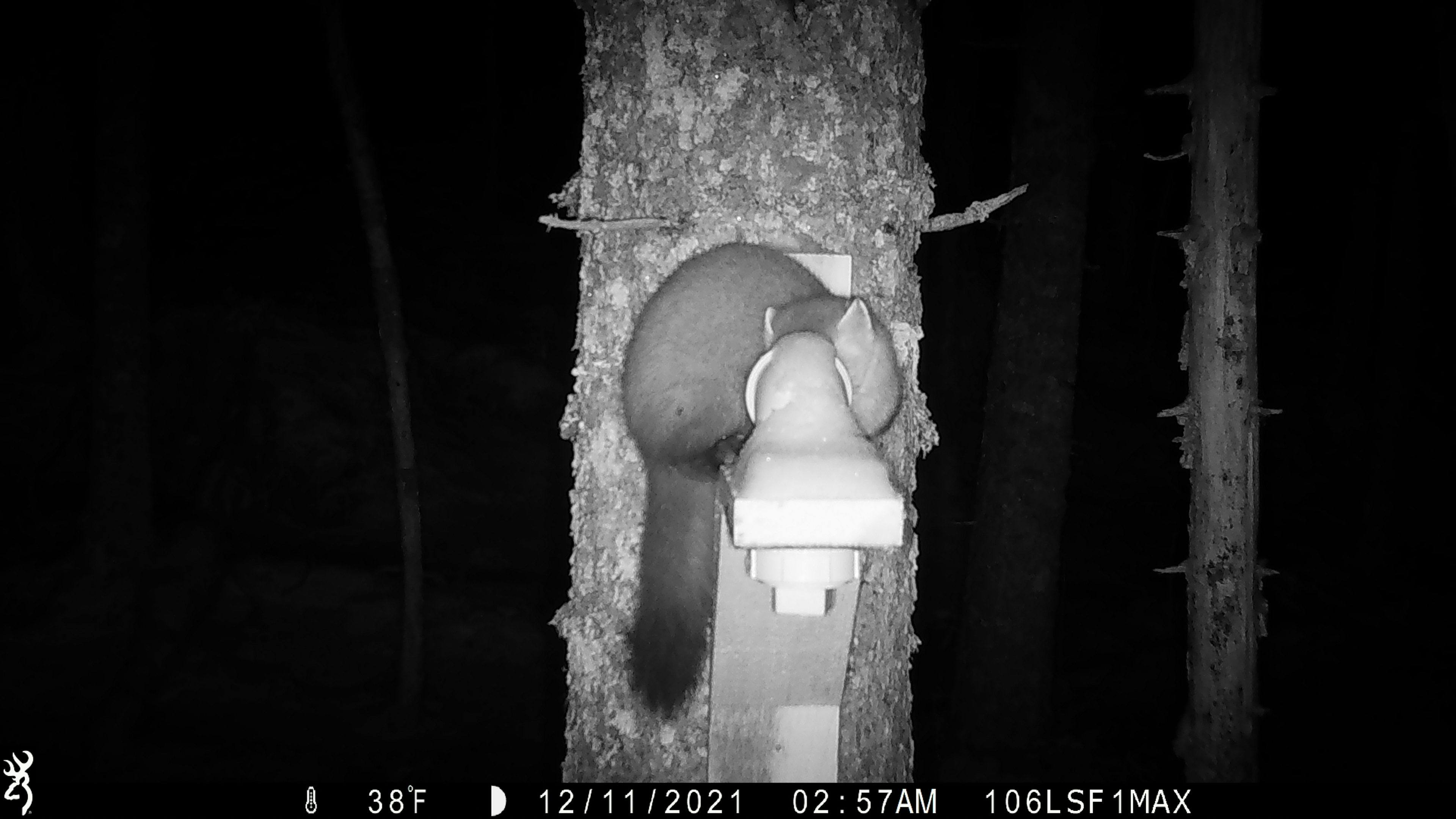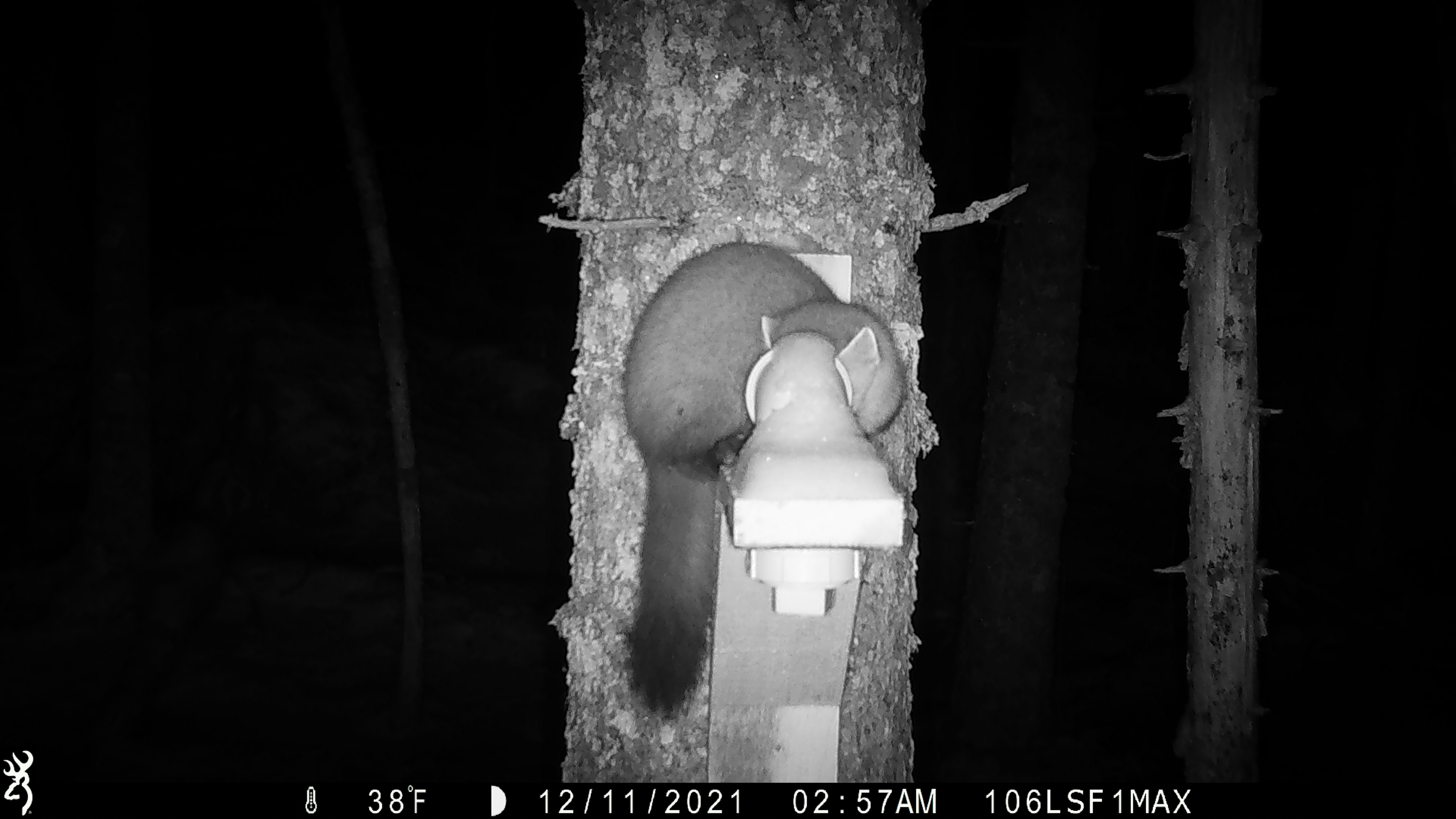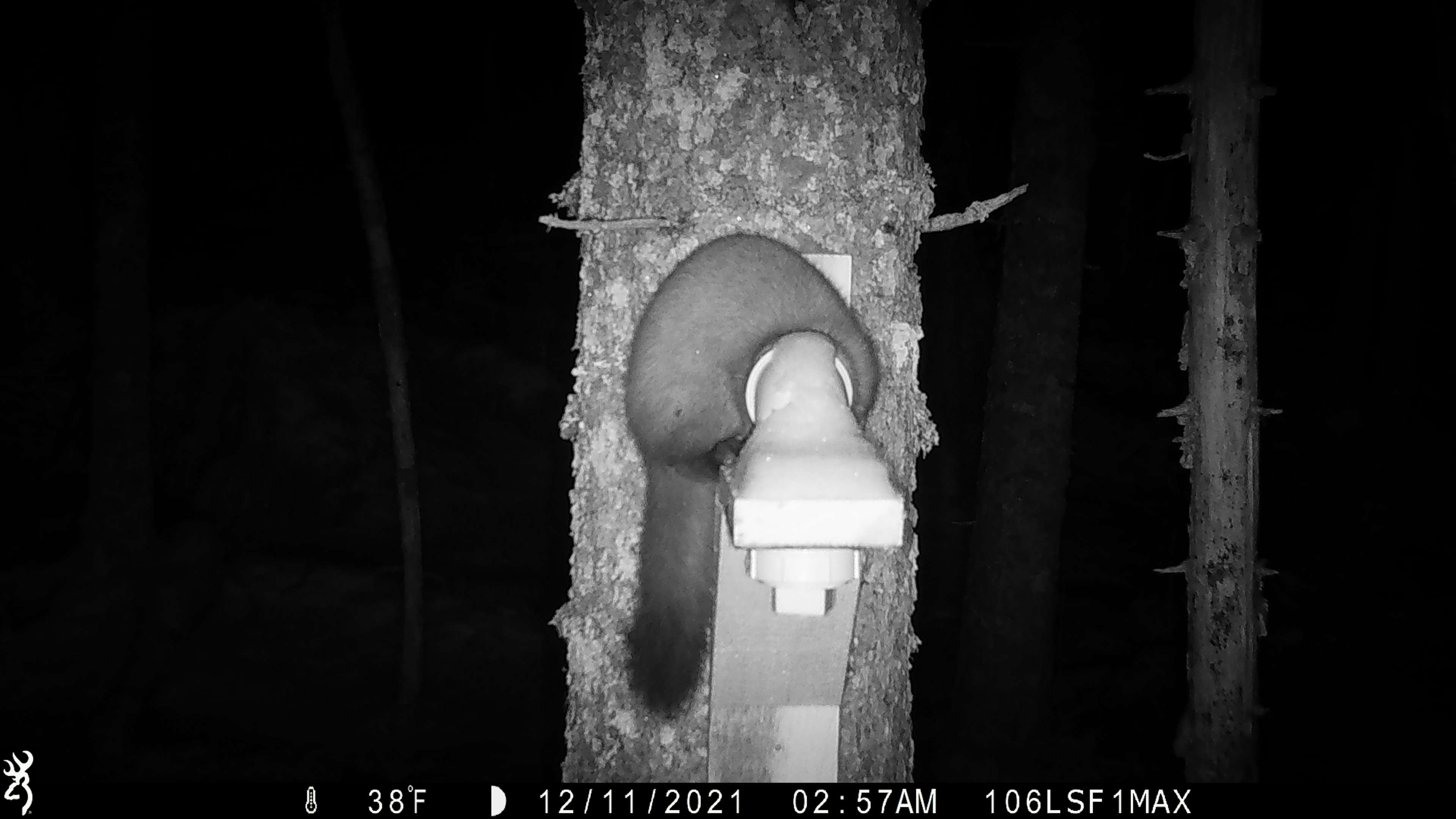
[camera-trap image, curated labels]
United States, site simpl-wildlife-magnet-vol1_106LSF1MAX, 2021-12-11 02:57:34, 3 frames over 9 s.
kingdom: Animalia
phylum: Chordata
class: Mammalia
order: Carnivora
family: Mustelidae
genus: Martes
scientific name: Martes americana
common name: american marten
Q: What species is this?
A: American marten (Martes americana).